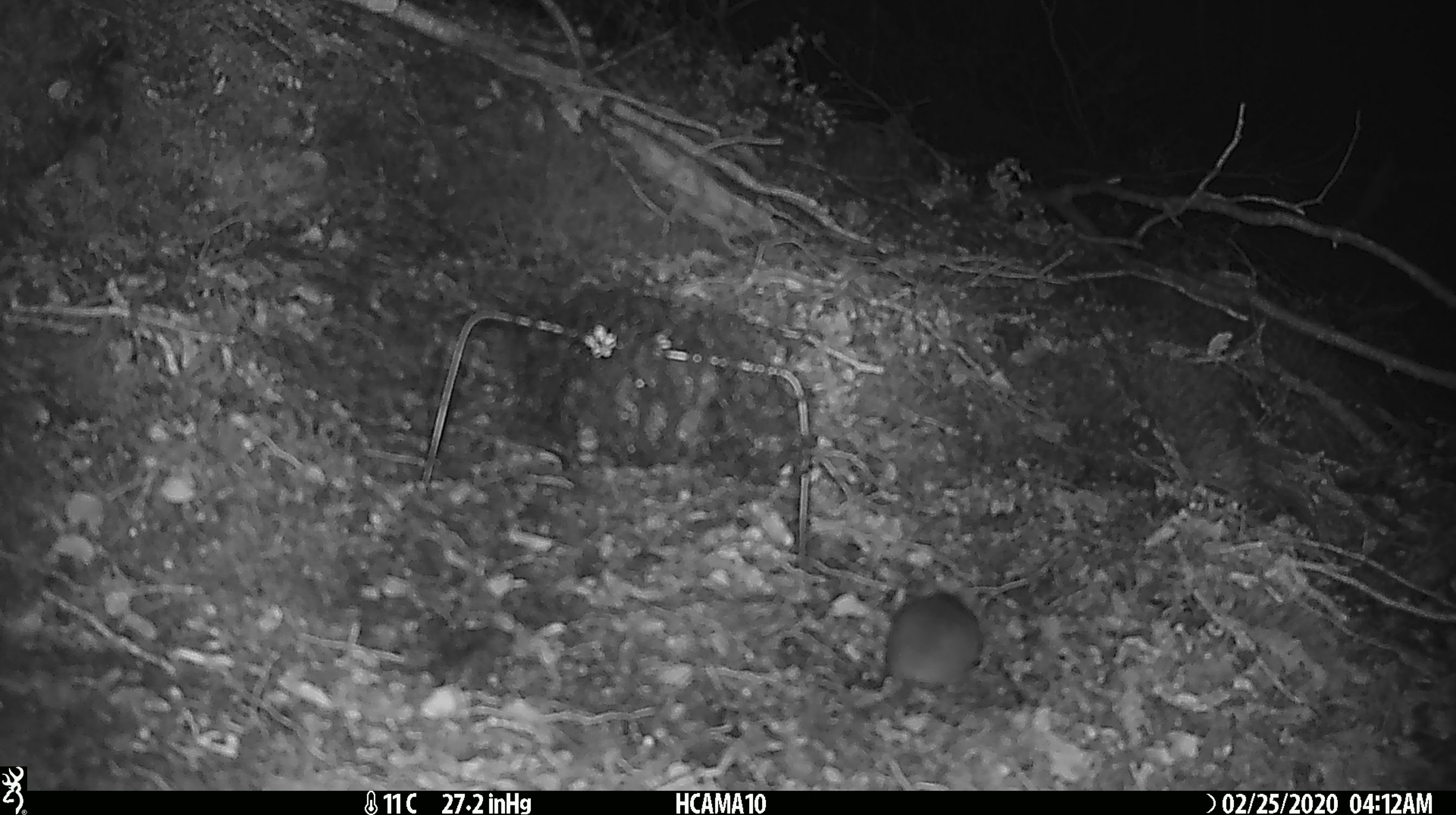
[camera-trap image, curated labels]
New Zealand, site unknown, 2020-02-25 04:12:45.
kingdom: Animalia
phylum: Chordata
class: Mammalia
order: Rodentia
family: Muridae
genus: Mus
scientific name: Mus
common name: mouse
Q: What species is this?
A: Mouse (Mus).